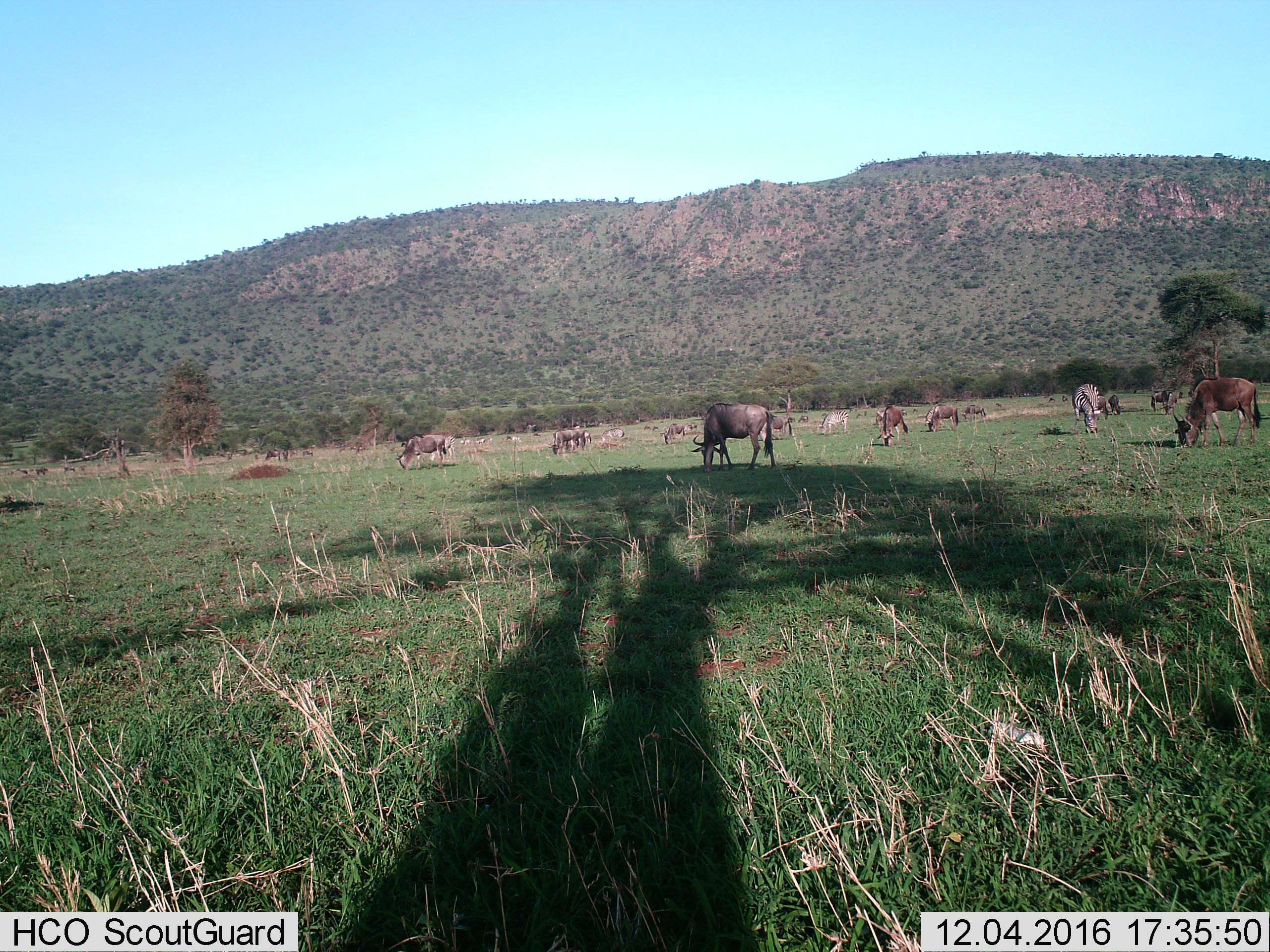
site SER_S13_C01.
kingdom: Animalia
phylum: Chordata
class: Mammalia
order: Artiodactyla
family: Bovidae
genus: Connochaetes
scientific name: Connochaetes taurinus taurinus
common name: blue wildebeest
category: wildebeestblue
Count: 11-50.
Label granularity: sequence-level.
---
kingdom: Animalia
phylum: Chordata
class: Mammalia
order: Perissodactyla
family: Equidae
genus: Equus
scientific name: Equus quagga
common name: plains zebra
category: zebraplains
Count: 3.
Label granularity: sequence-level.